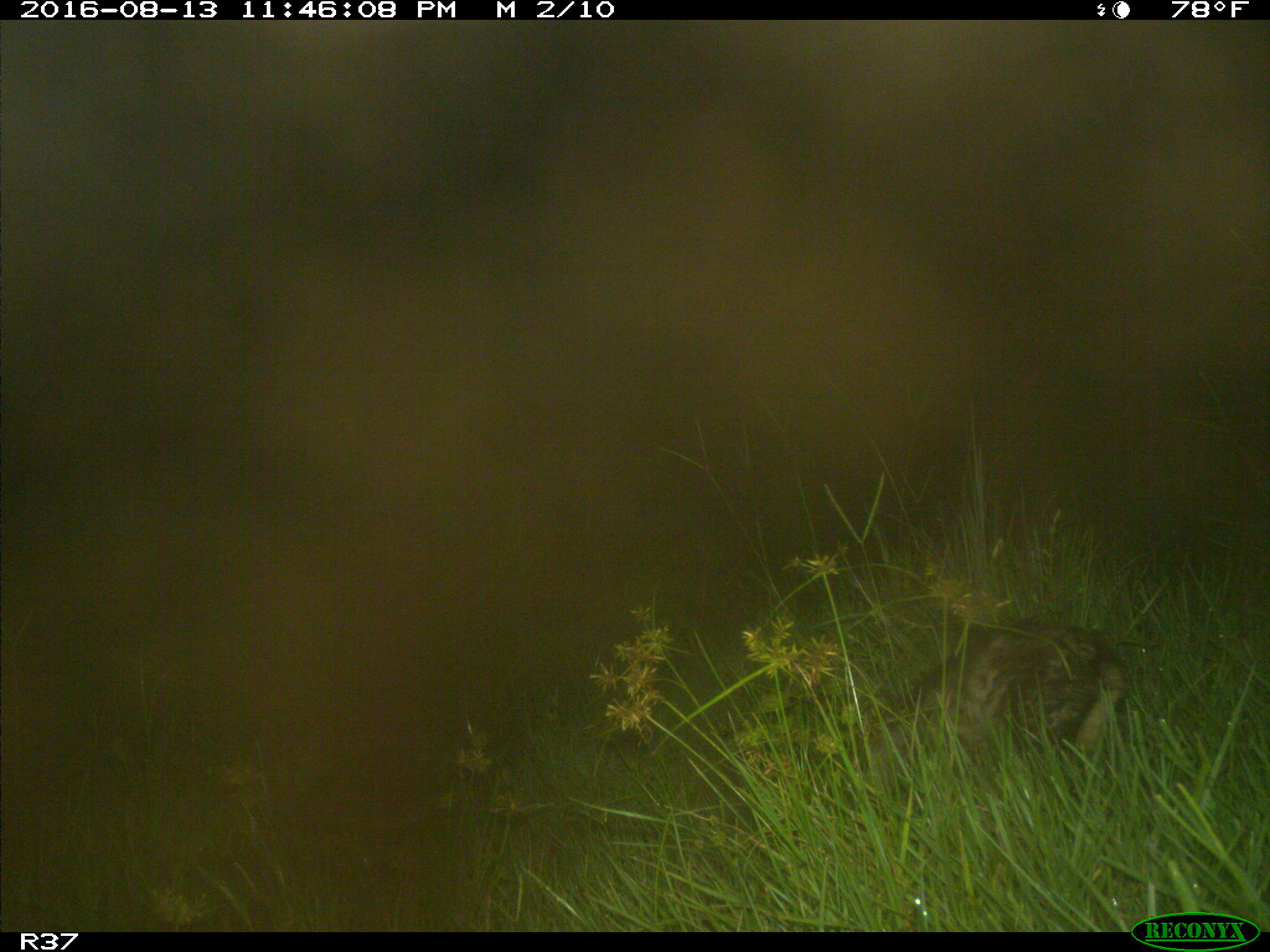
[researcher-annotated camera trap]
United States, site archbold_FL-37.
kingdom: Animalia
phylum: Chordata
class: Mammalia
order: Didelphimorphia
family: Didelphidae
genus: Didelphis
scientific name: Didelphis virginiana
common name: virginia opossum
Didelphis virginiana (virginia opossum).